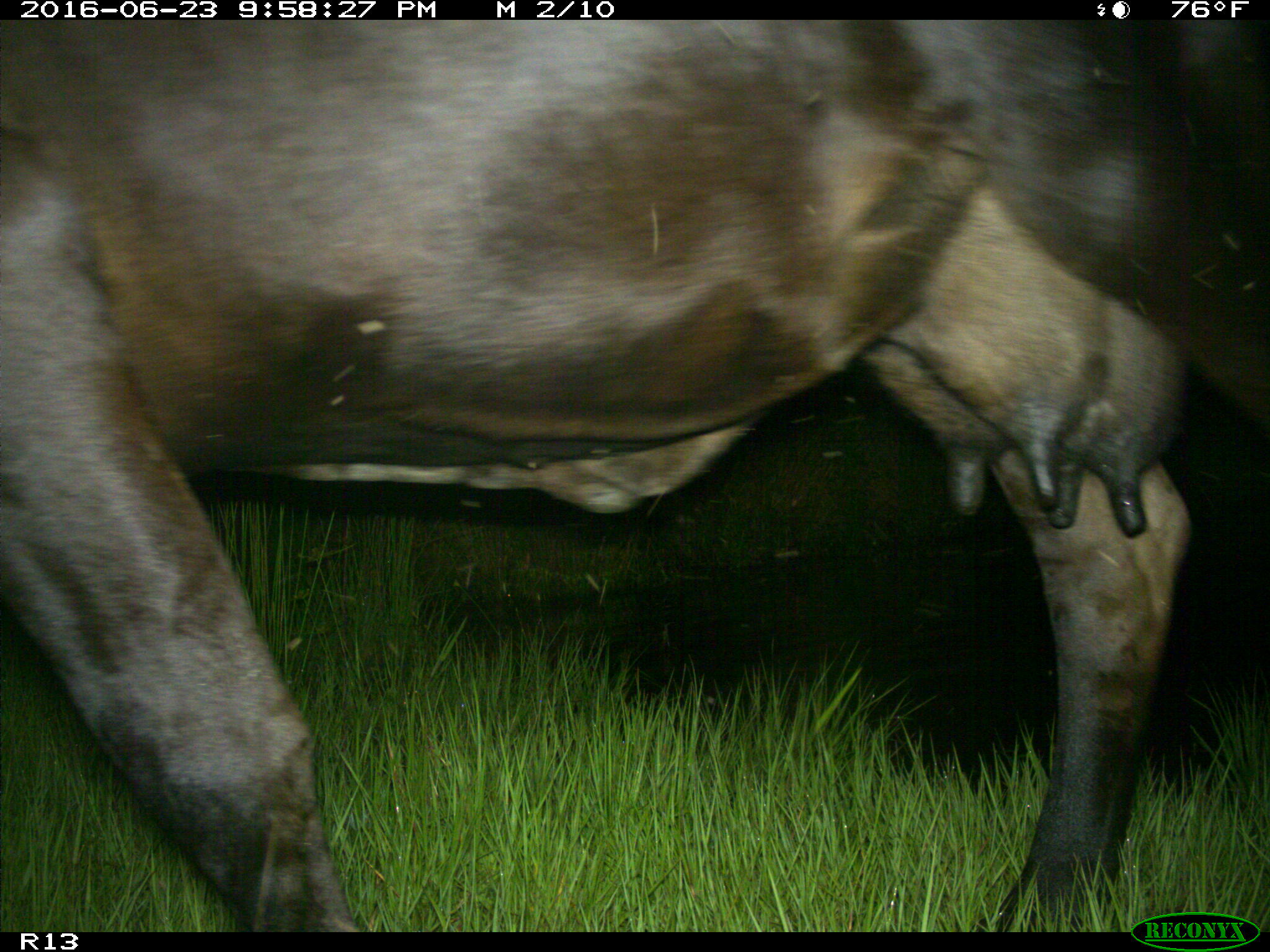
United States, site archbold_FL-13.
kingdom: Animalia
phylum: Chordata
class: Mammalia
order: Artiodactyla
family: Bovidae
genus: Bos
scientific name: Bos taurus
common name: domestic cow